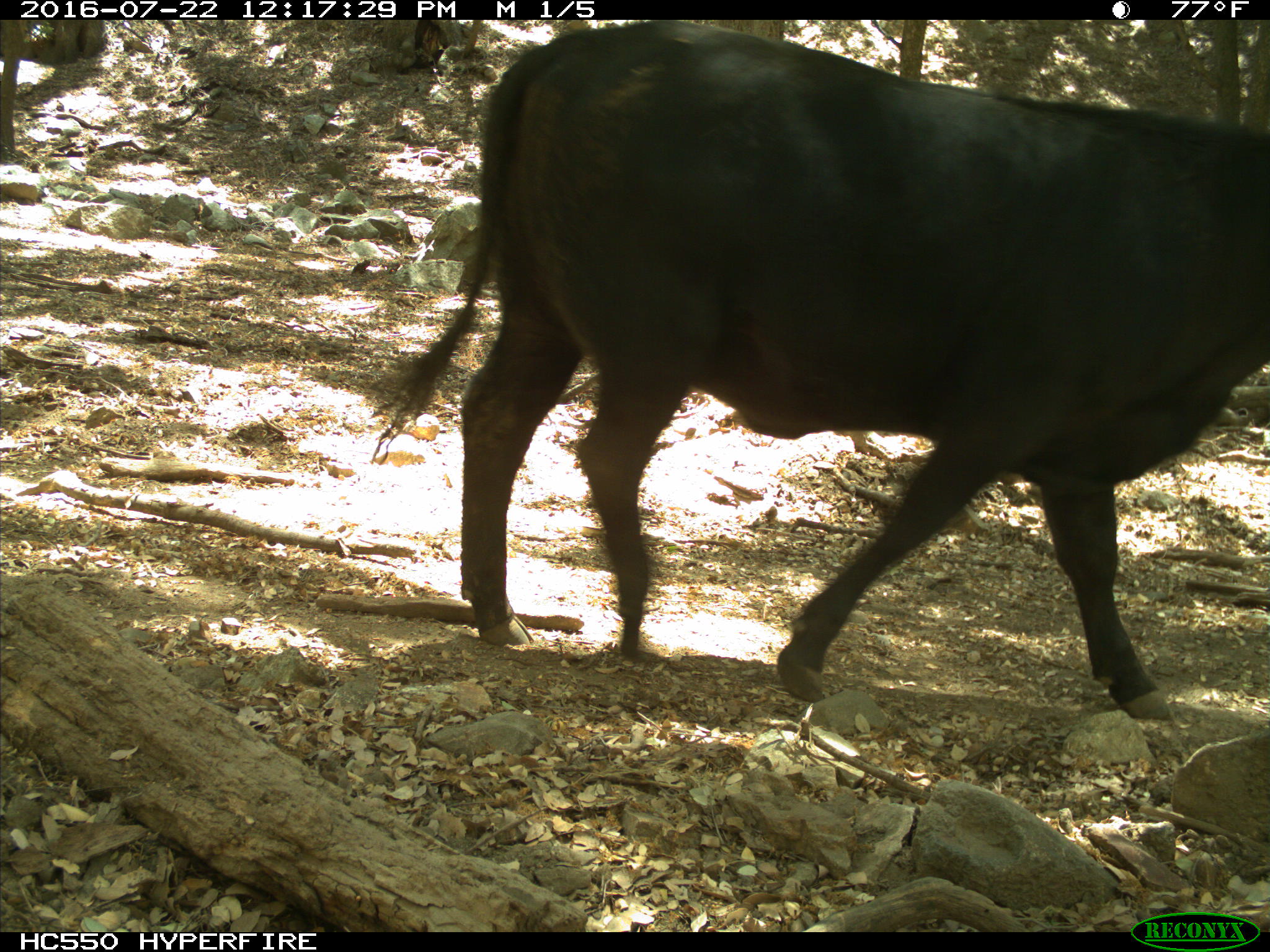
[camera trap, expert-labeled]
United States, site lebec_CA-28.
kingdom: Animalia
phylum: Chordata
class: Mammalia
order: Artiodactyla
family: Bovidae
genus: Bos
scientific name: Bos taurus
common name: domestic cow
Bos taurus (domestic cow).